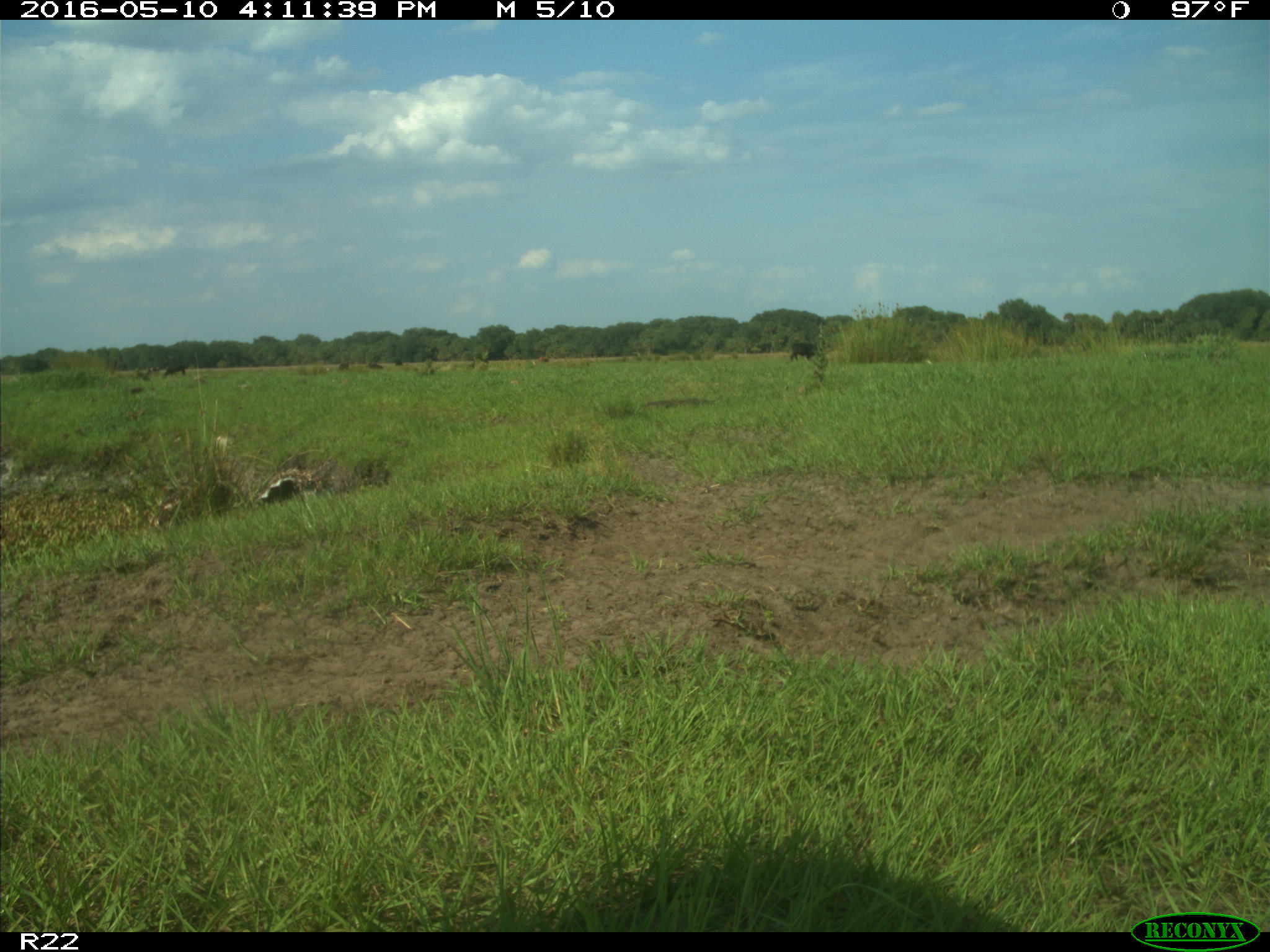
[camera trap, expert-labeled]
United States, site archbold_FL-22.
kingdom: Animalia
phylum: Chordata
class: Mammalia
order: Artiodactyla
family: Bovidae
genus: Bos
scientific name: Bos taurus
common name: domestic cow